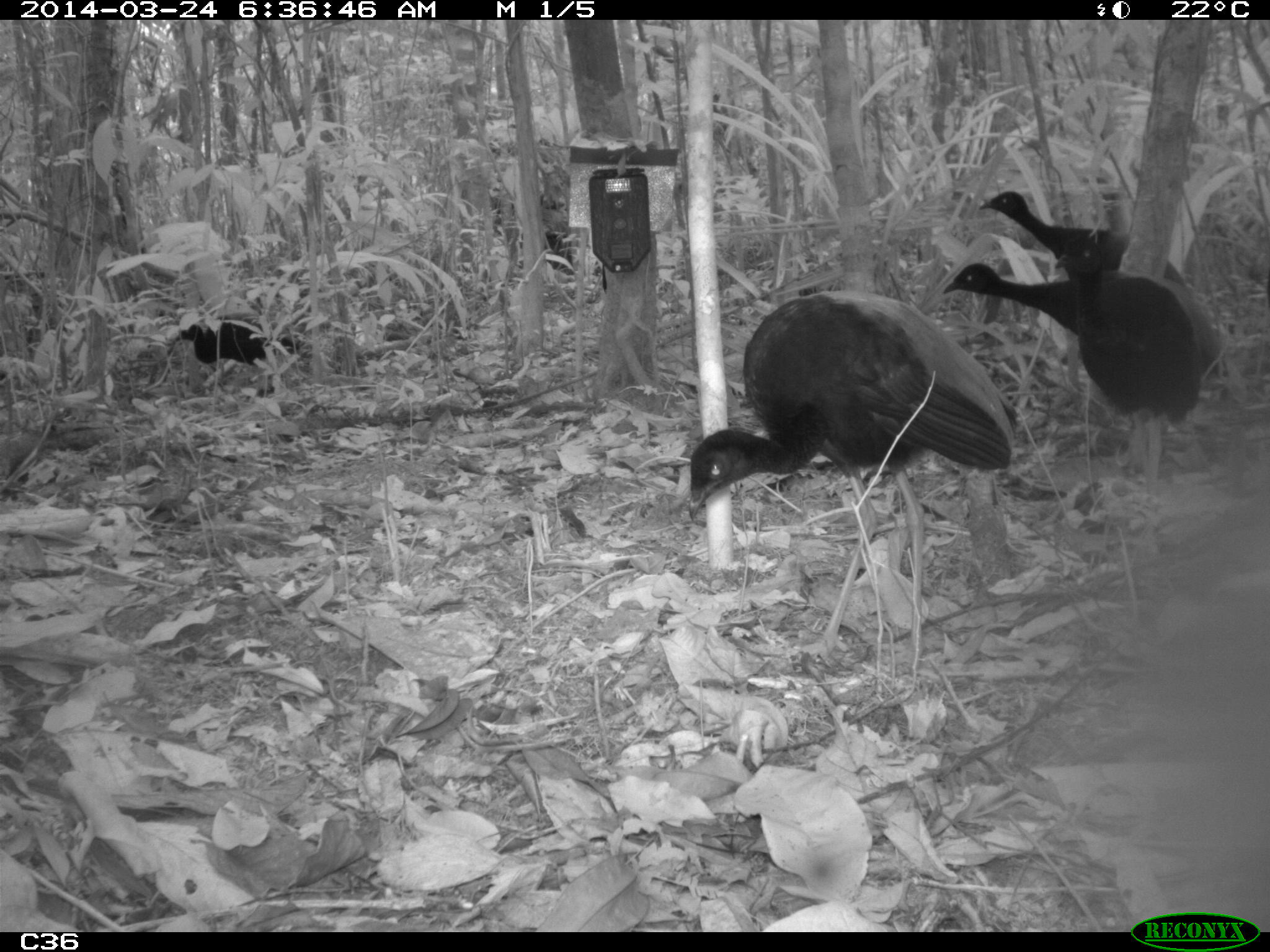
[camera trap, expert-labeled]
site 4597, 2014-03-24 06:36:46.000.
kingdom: Animalia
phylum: Chordata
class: Aves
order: Gruiformes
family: Psophiidae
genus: Psophia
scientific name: Psophia crepitans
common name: gray-winged trumpeter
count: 9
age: adult